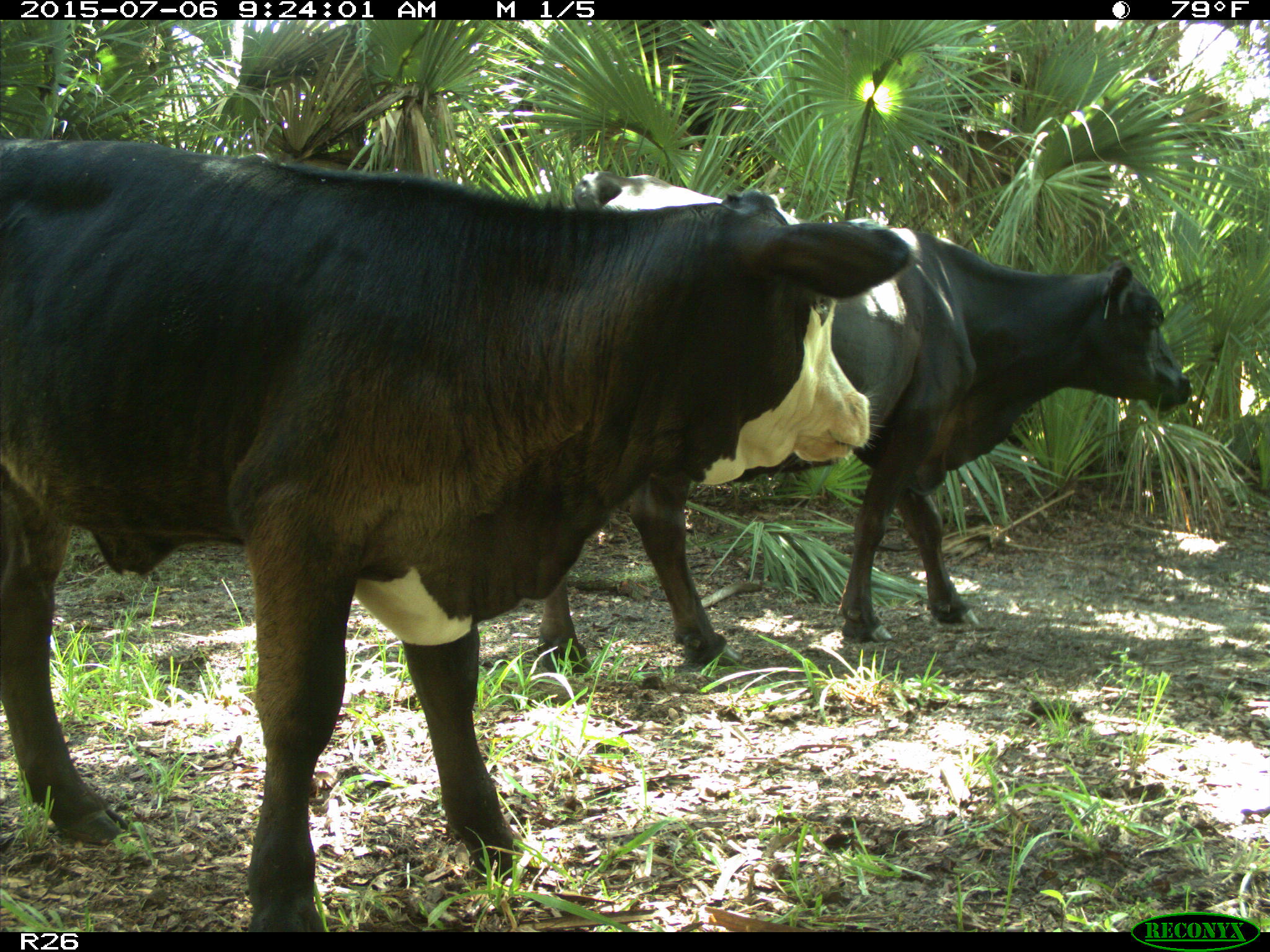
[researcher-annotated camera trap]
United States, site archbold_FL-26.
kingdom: Animalia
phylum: Chordata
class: Mammalia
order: Artiodactyla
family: Bovidae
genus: Bos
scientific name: Bos taurus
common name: domestic cow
Bos taurus (domestic cow).